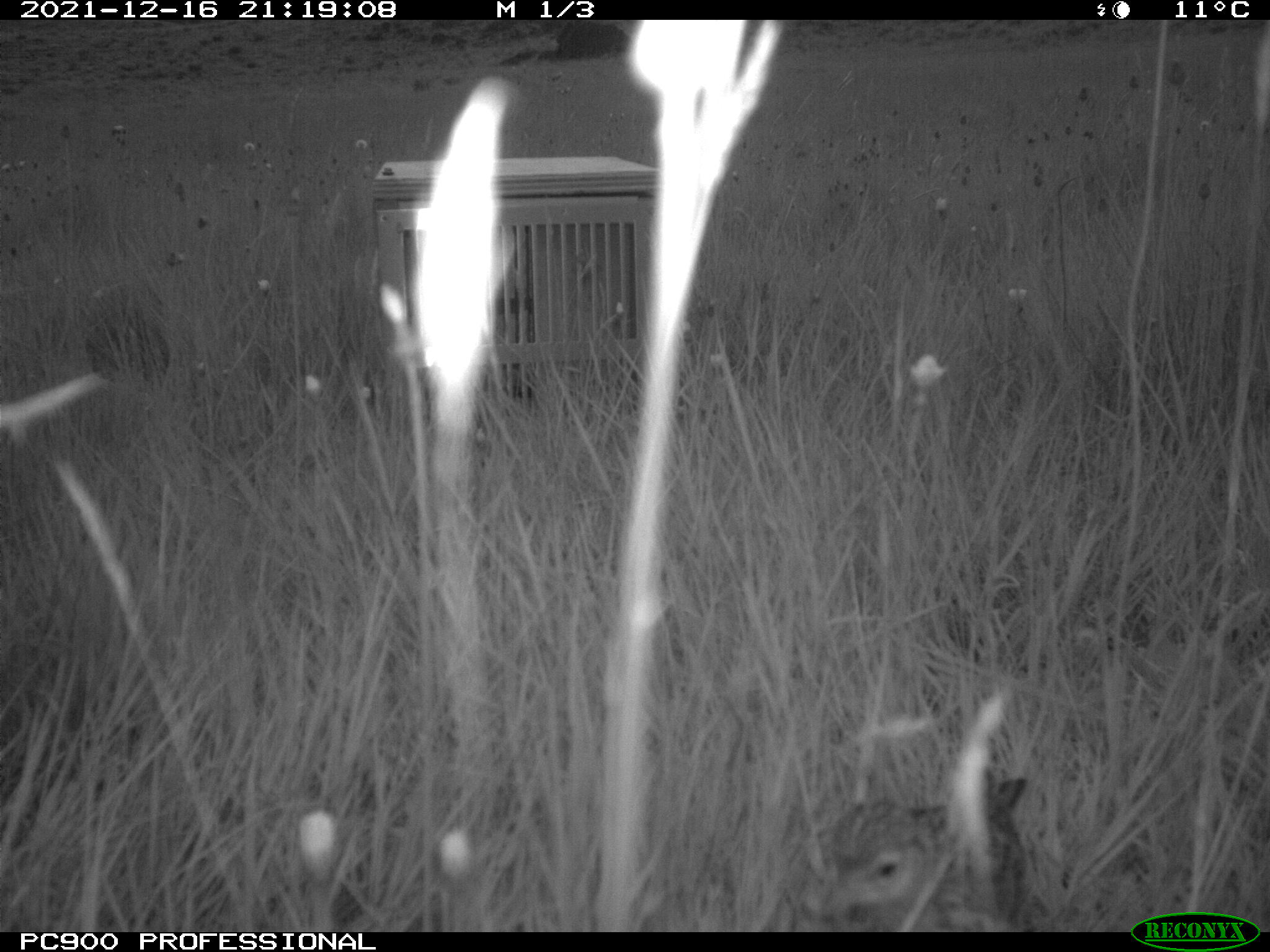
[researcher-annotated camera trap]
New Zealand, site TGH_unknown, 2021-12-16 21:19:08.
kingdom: Animalia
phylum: Chordata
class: Aves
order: Passeriformes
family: Motacillidae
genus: Anthus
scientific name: Anthus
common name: pipit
Pipit (Anthus).